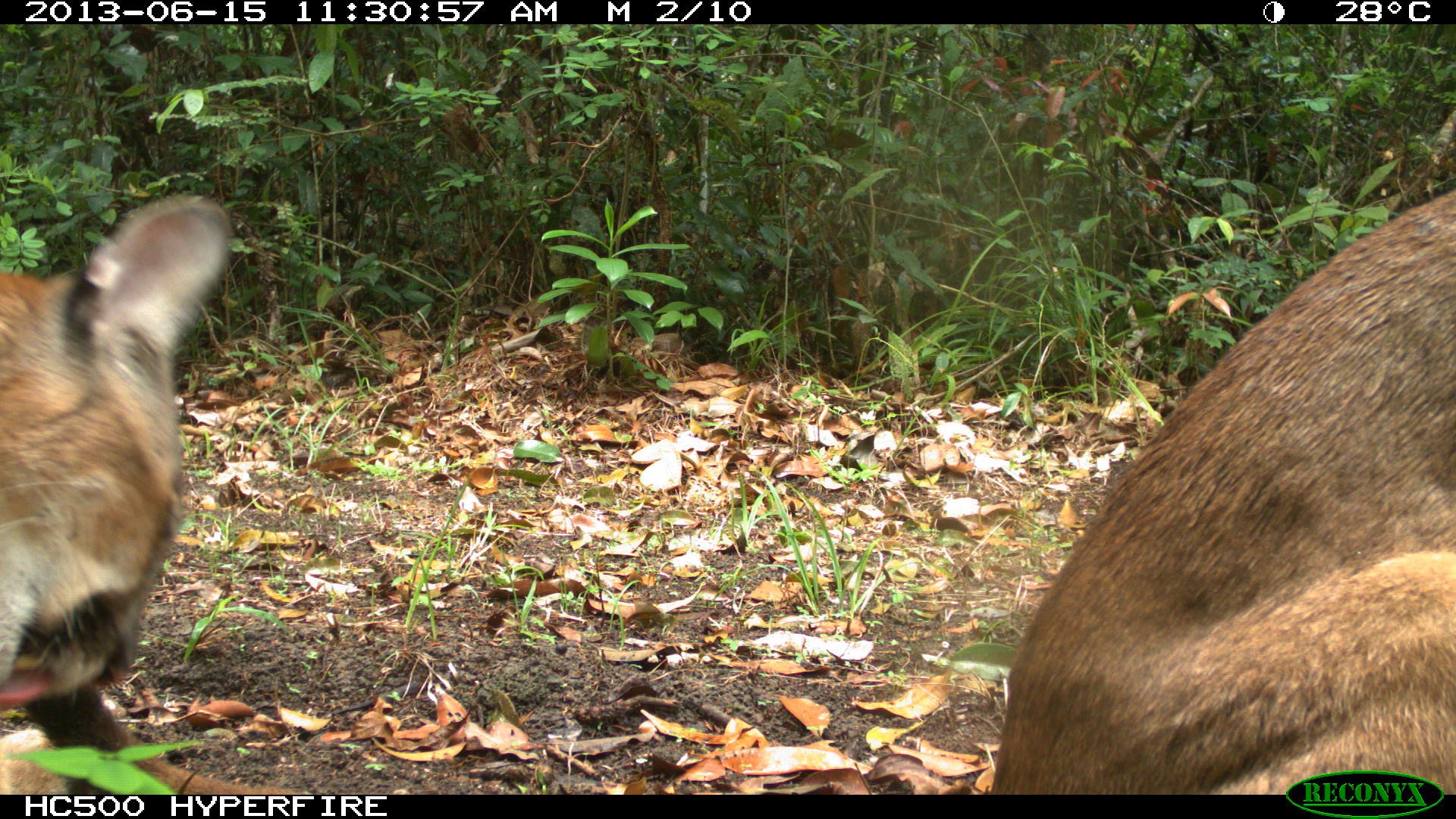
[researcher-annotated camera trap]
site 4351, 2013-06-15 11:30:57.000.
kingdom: Animalia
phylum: Chordata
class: Mammalia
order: Carnivora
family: Felidae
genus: Puma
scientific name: Puma concolor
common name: mountain lion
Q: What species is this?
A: Puma concolor (mountain lion).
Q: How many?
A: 2.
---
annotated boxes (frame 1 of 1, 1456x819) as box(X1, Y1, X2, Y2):
puma concolor: box(987, 186, 1456, 792); box(0, 191, 316, 793)